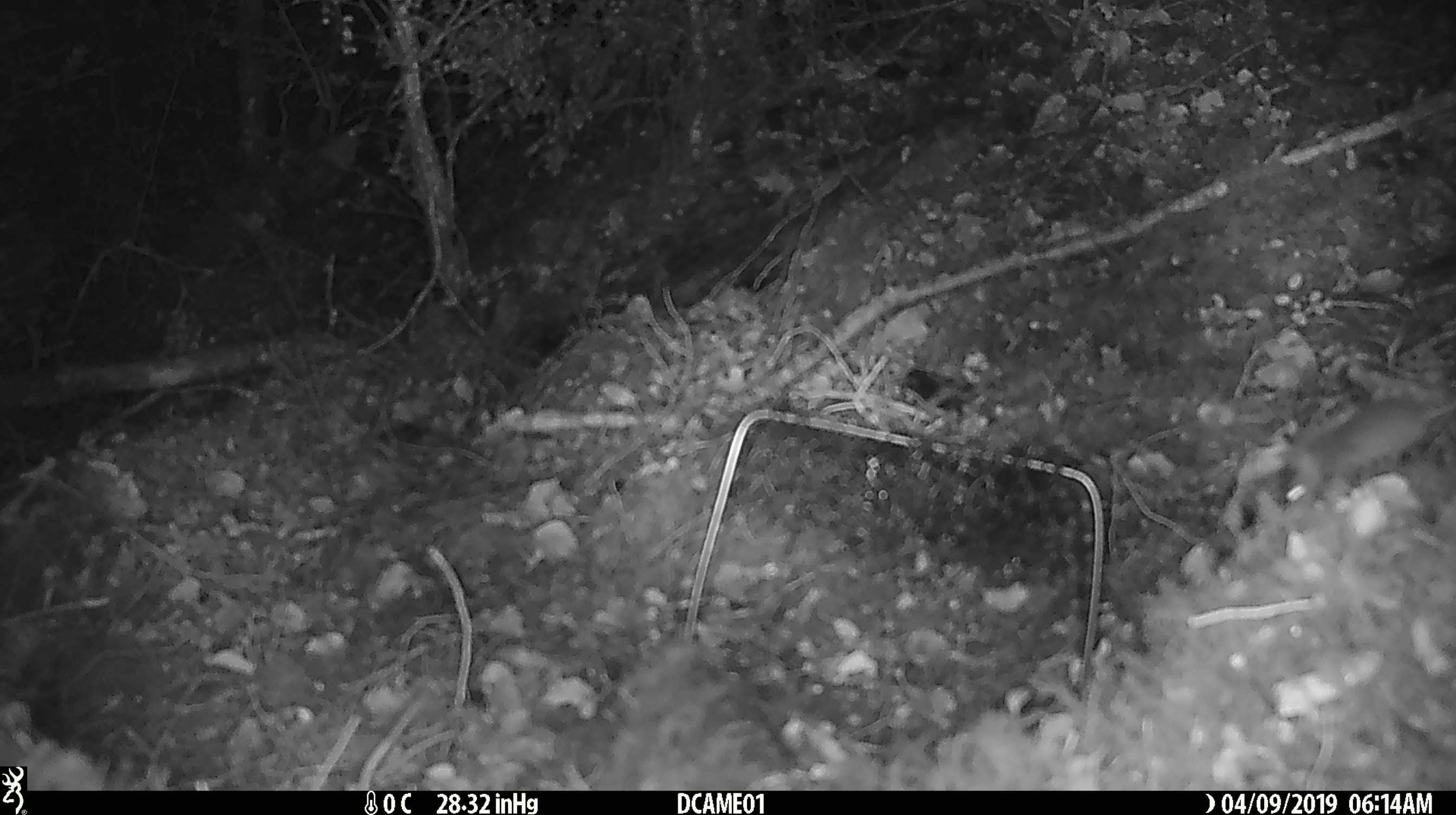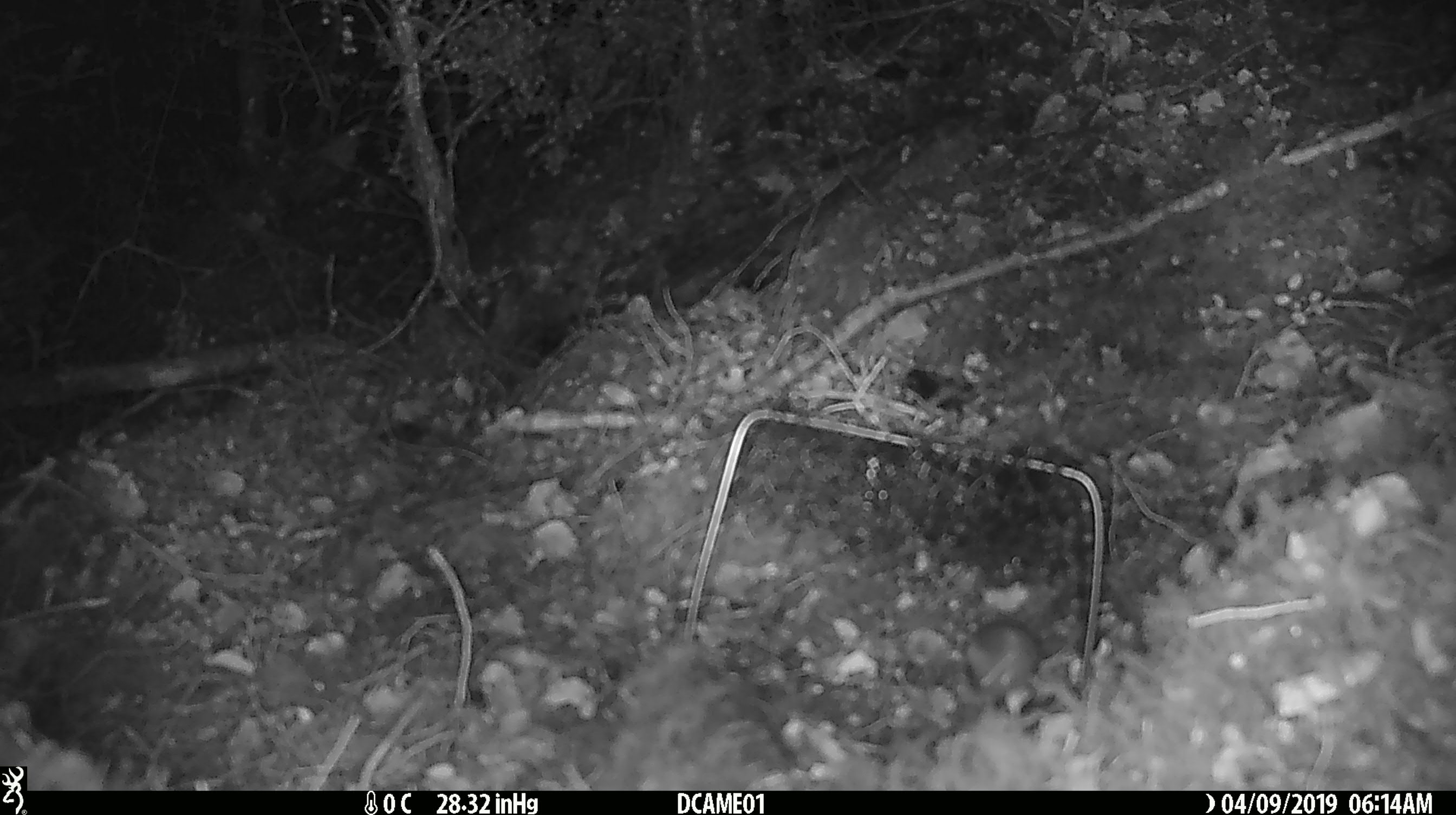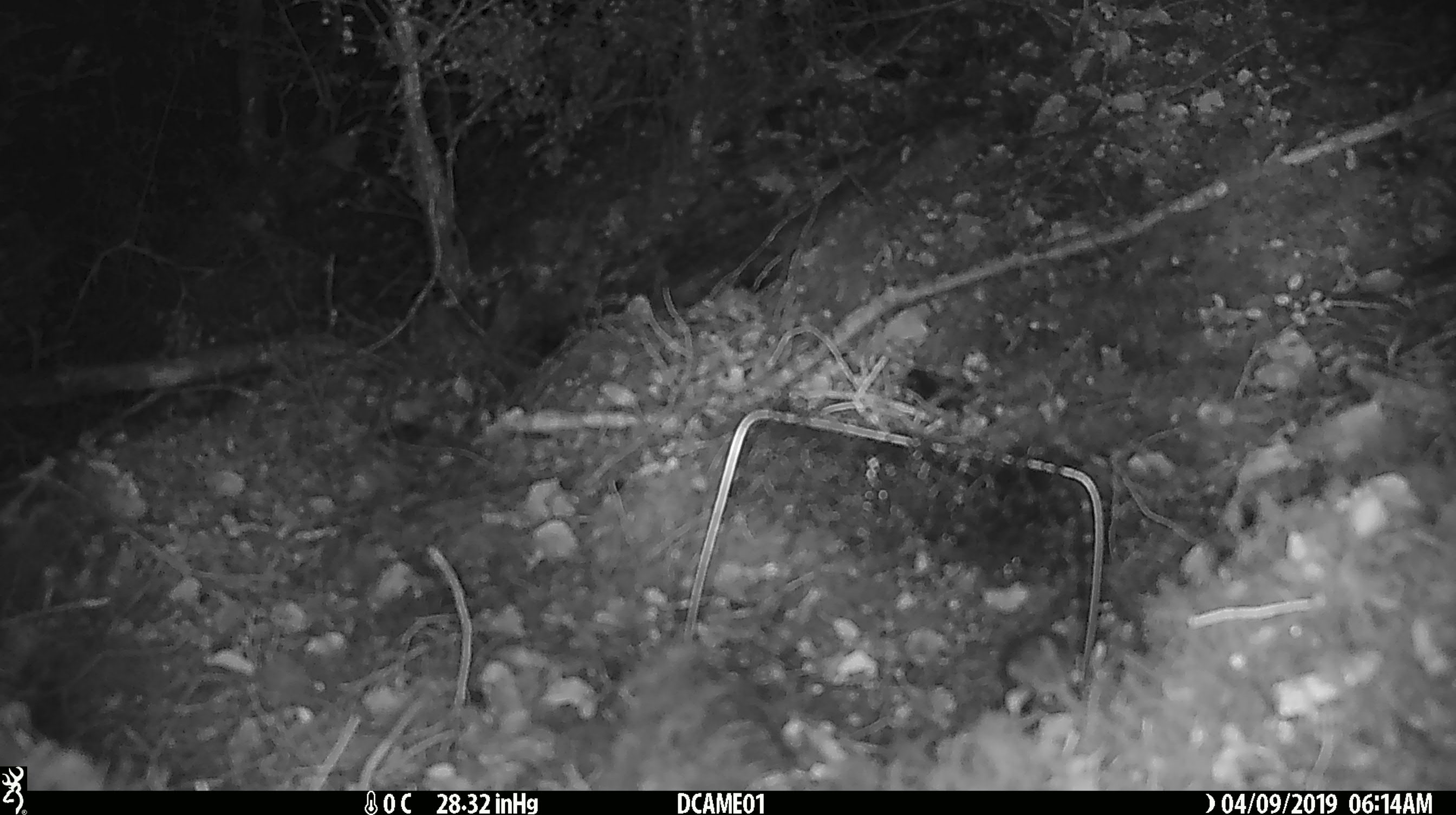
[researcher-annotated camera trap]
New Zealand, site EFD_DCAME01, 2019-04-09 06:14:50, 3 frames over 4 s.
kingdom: Animalia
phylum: Chordata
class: Mammalia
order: Rodentia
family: Muridae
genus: Mus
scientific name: Mus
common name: mouse